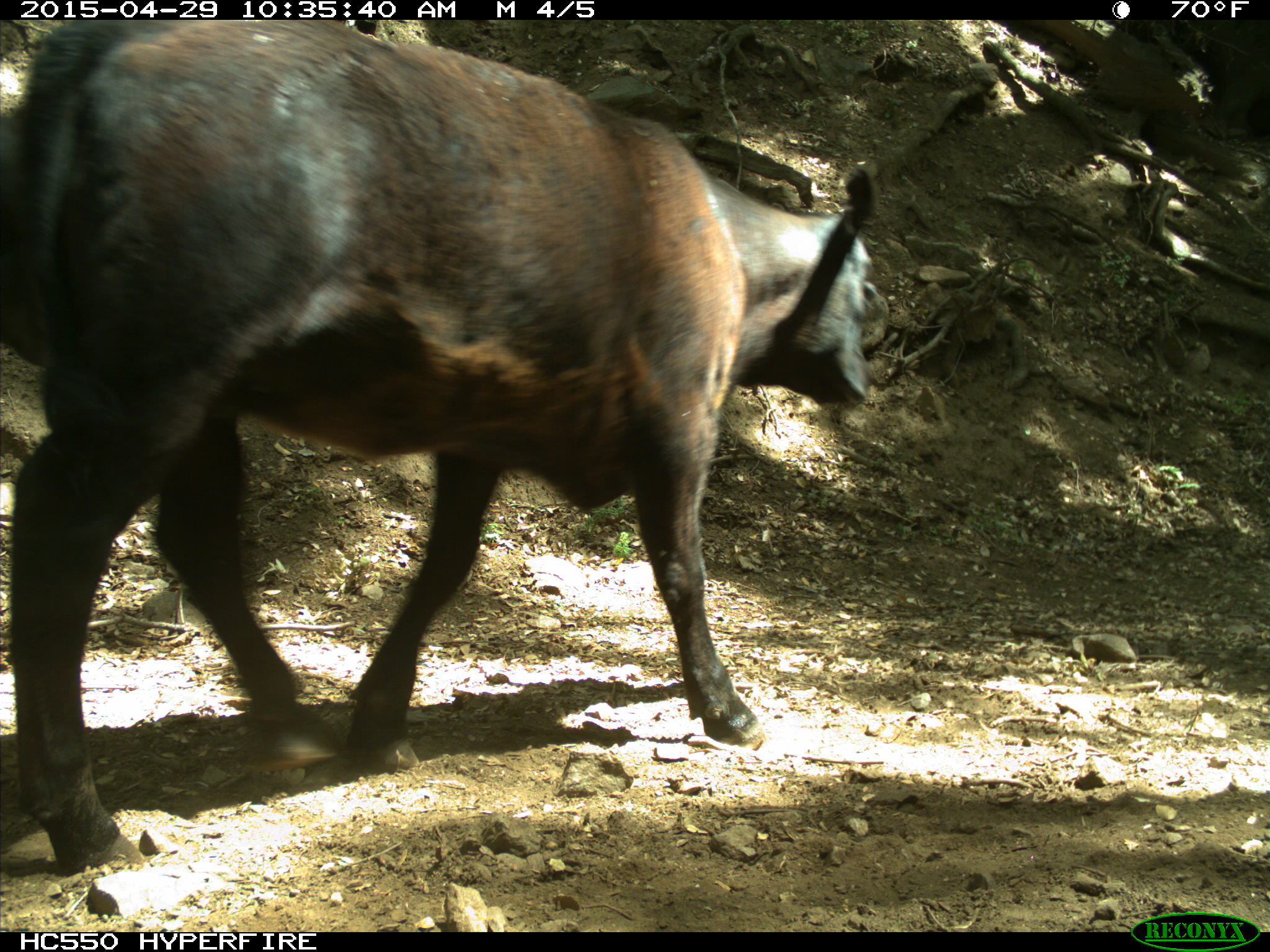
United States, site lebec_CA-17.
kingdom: Animalia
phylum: Chordata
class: Mammalia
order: Artiodactyla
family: Bovidae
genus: Bos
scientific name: Bos taurus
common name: domestic cow